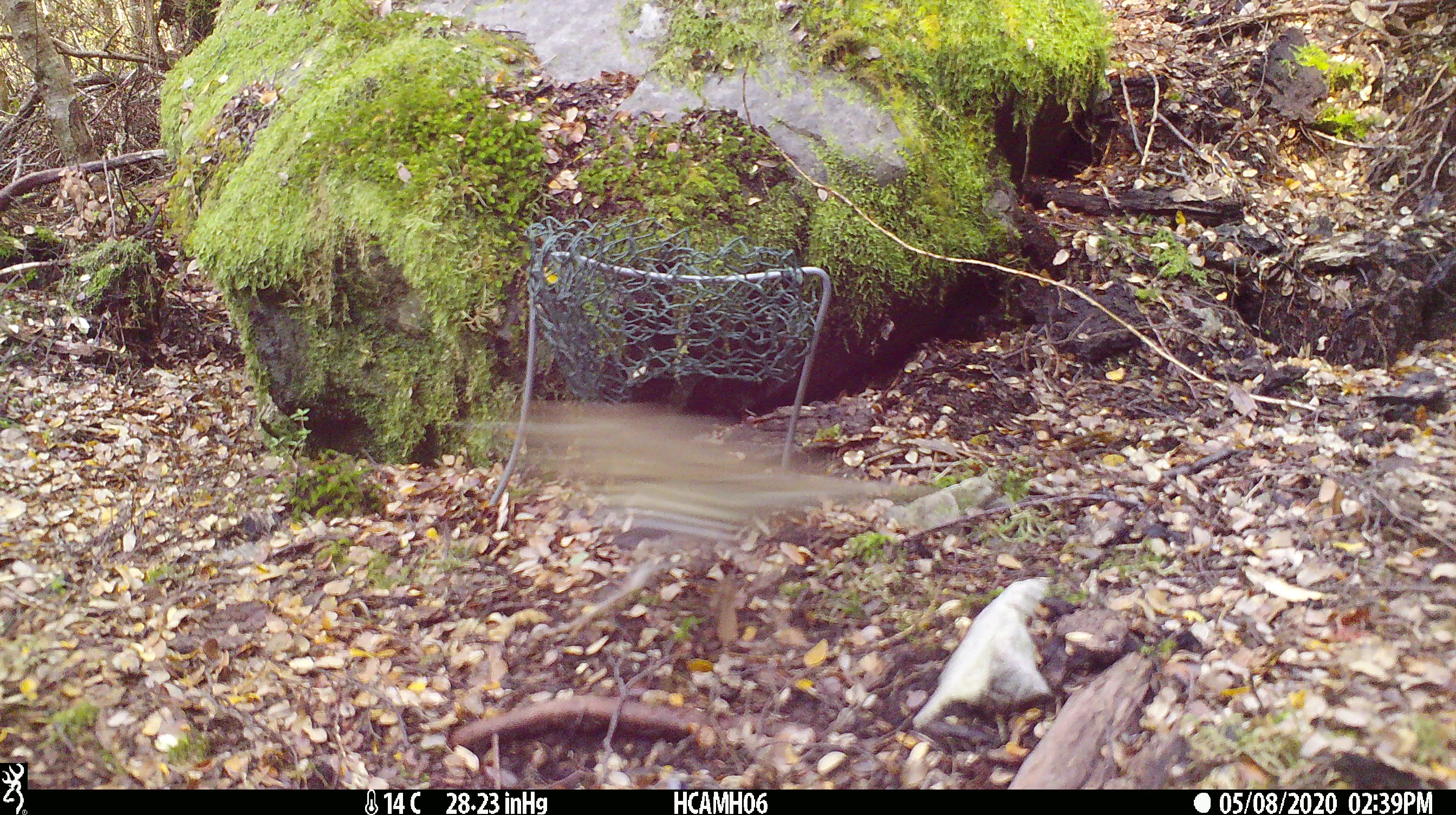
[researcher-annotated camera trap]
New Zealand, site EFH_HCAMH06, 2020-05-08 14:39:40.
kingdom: Animalia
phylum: Chordata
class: Aves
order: Passeriformes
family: Turdidae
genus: Turdus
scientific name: Turdus philomelos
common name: song thrush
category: thrush